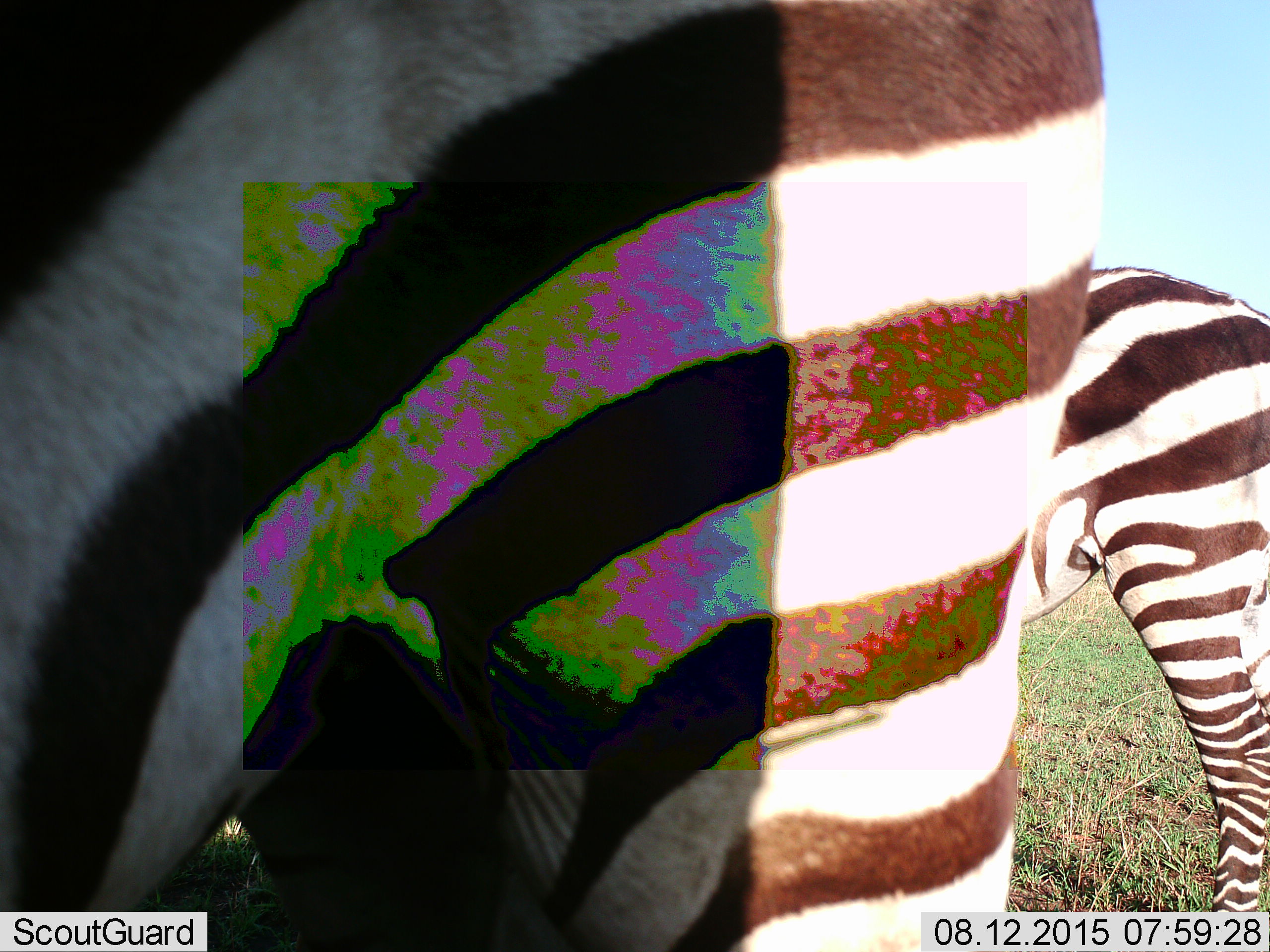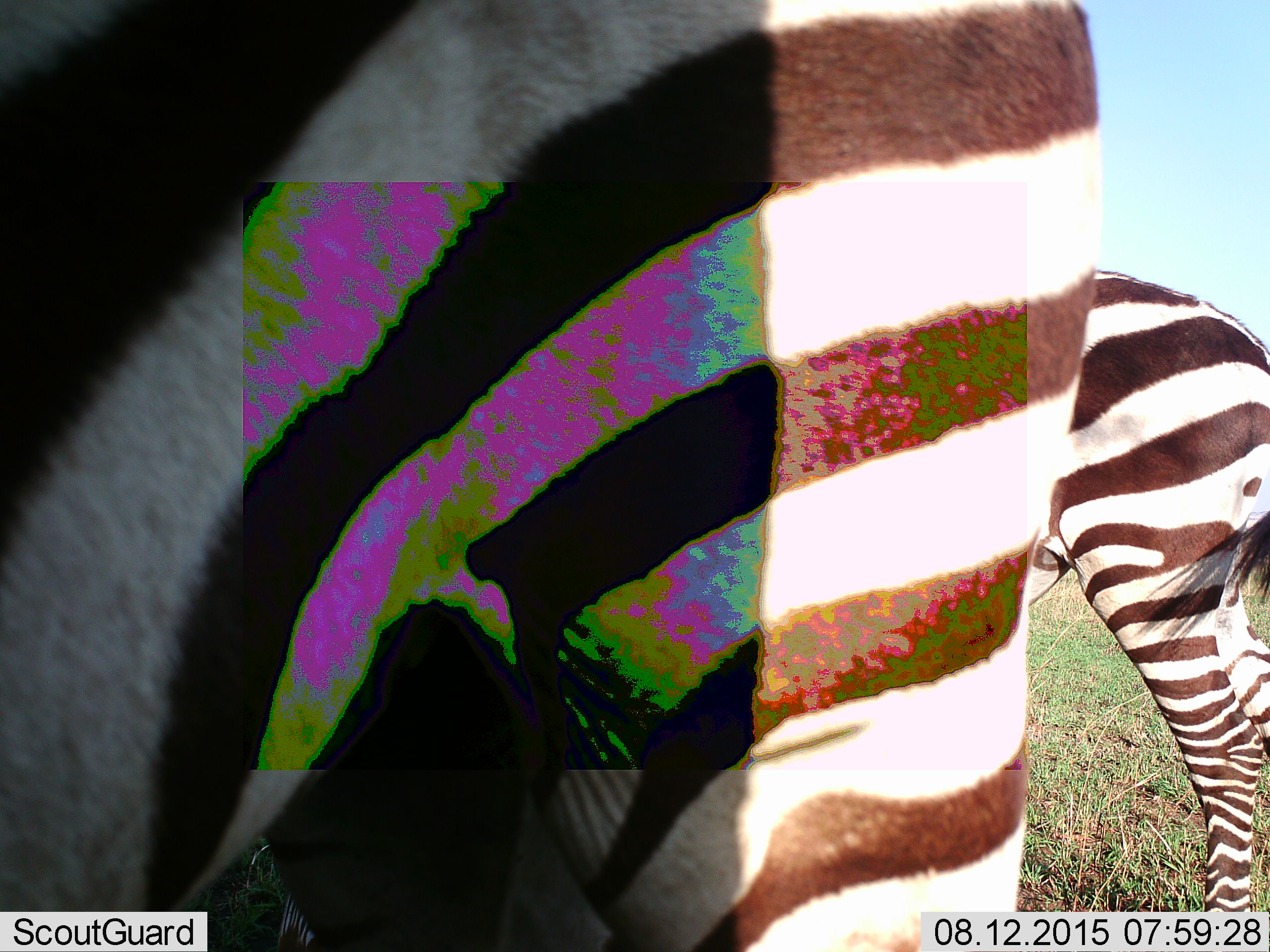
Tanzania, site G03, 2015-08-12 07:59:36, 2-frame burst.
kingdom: Animalia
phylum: Chordata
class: Mammalia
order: Perissodactyla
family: Equidae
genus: Equus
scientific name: Equus quagga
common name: plains zebra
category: zebra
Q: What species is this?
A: Zebra (plains zebra) (Equus quagga).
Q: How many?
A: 2.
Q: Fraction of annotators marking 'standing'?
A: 85%.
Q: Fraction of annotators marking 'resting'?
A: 0%.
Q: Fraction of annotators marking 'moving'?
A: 10%.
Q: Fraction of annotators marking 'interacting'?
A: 0%.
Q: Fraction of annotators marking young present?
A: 5%.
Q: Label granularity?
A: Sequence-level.